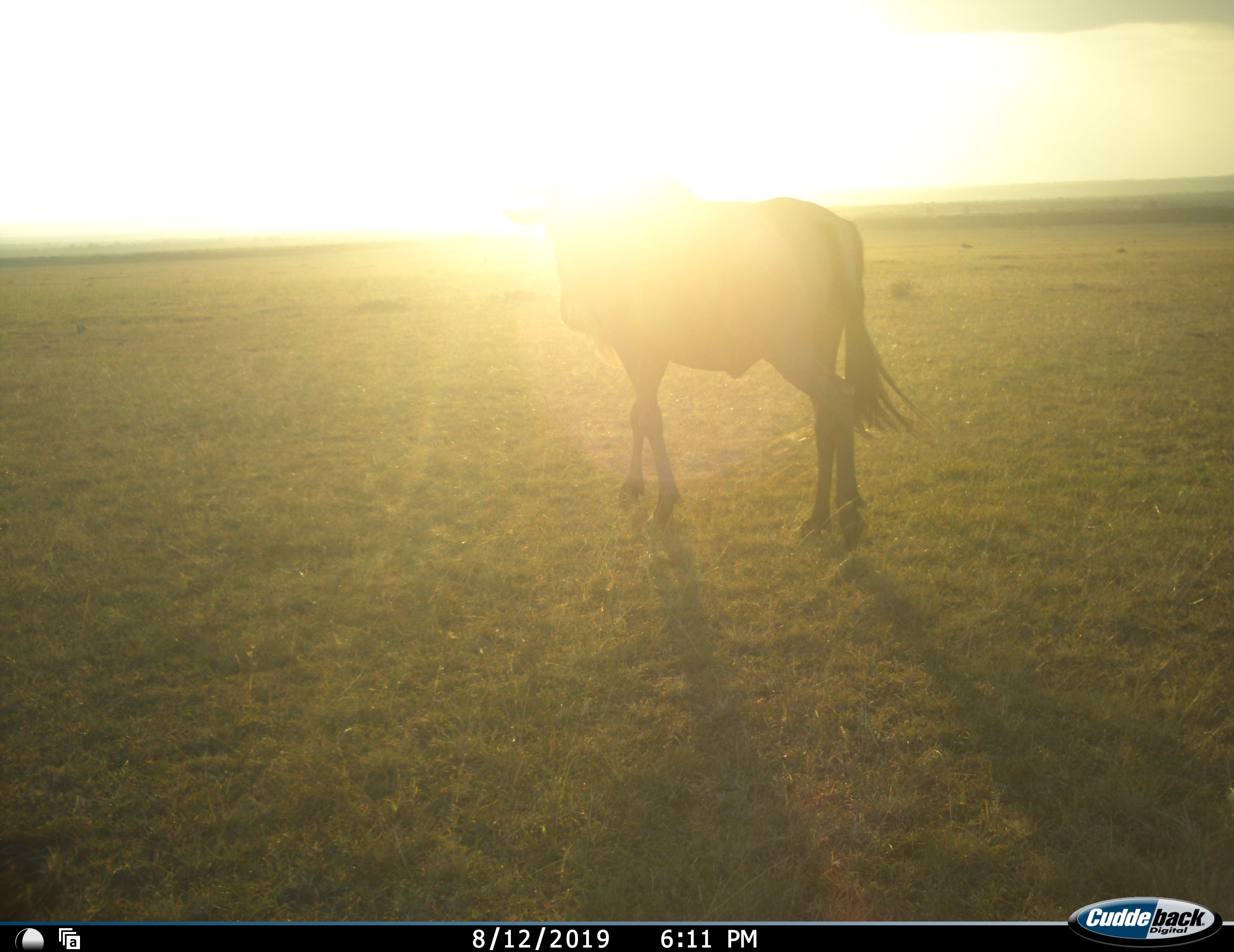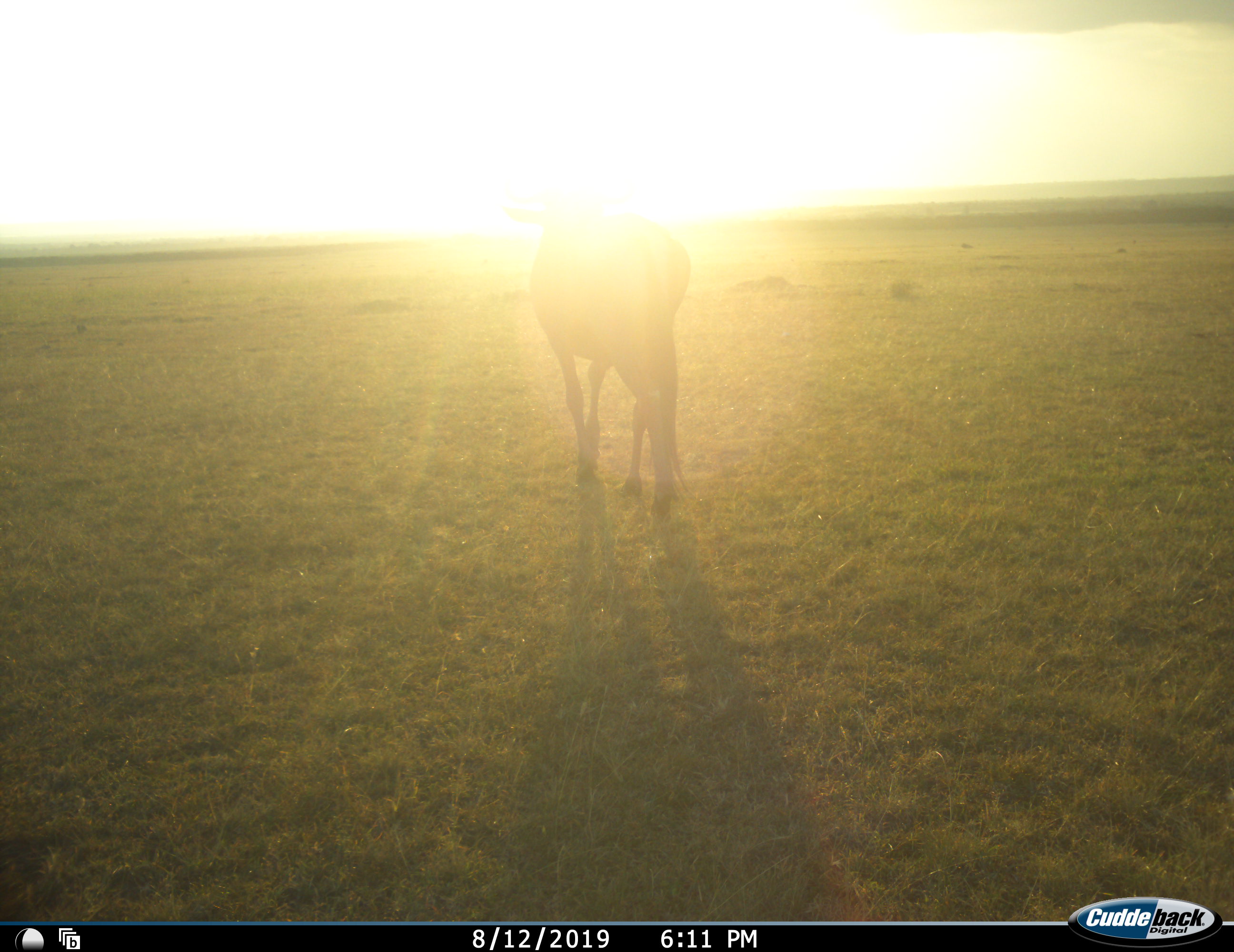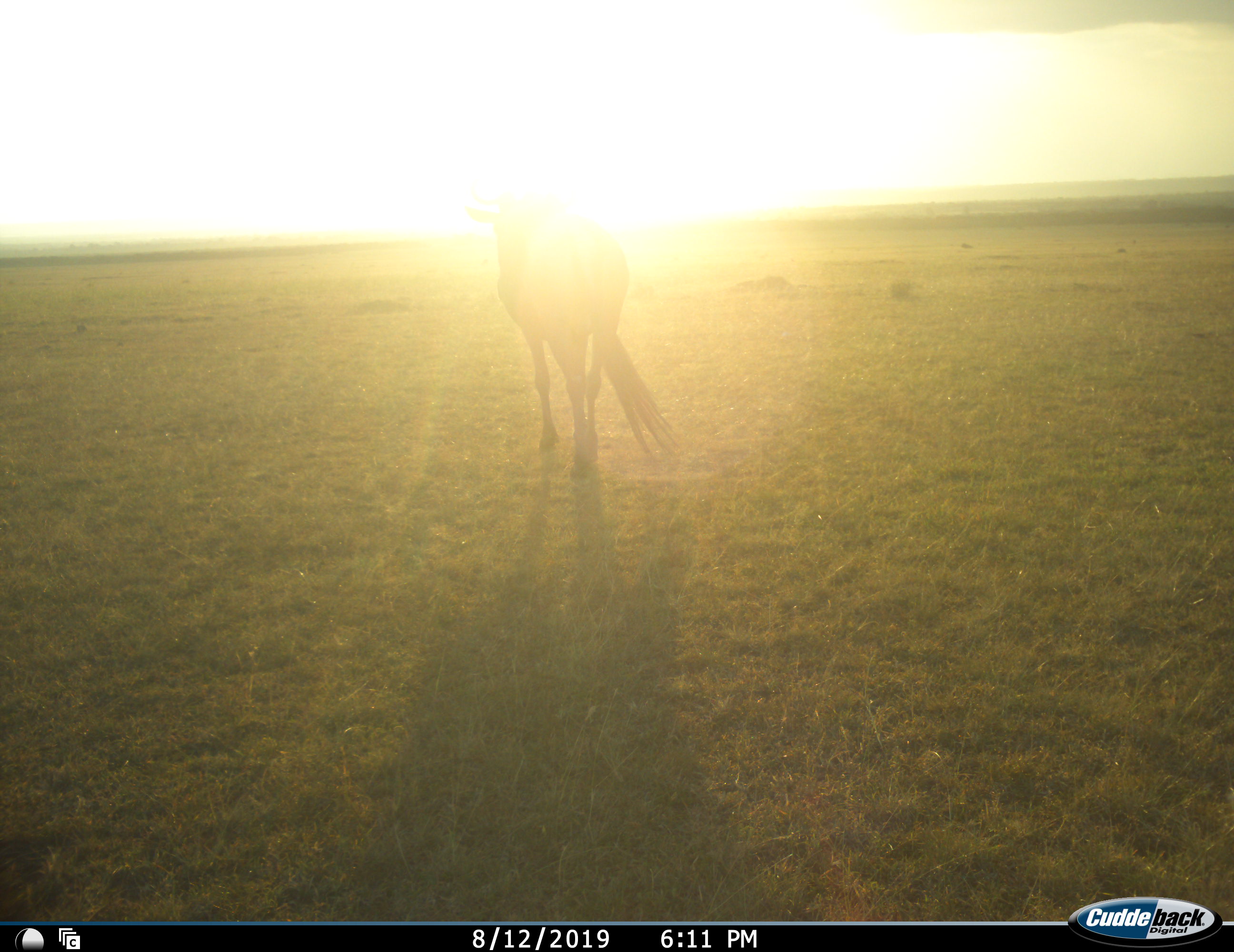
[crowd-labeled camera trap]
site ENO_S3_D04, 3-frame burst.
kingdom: Animalia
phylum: Chordata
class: Mammalia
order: Artiodactyla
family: Bovidae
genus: Connochaetes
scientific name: Connochaetes taurinus taurinus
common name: blue wildebeest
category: wildebeestblue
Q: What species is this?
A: Wildebeestblue (blue wildebeest) (Connochaetes taurinus taurinus).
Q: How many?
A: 1.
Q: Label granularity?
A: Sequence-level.